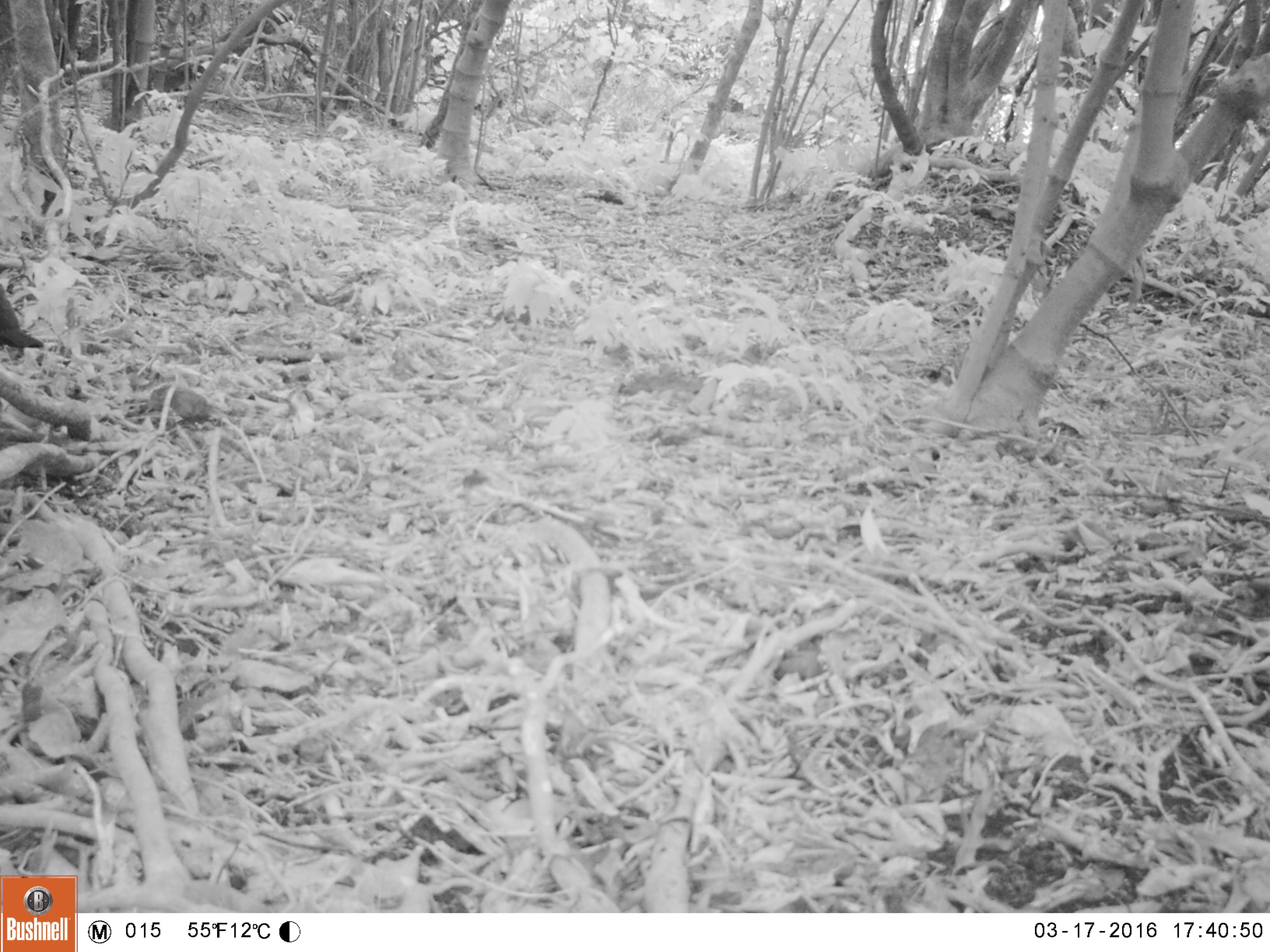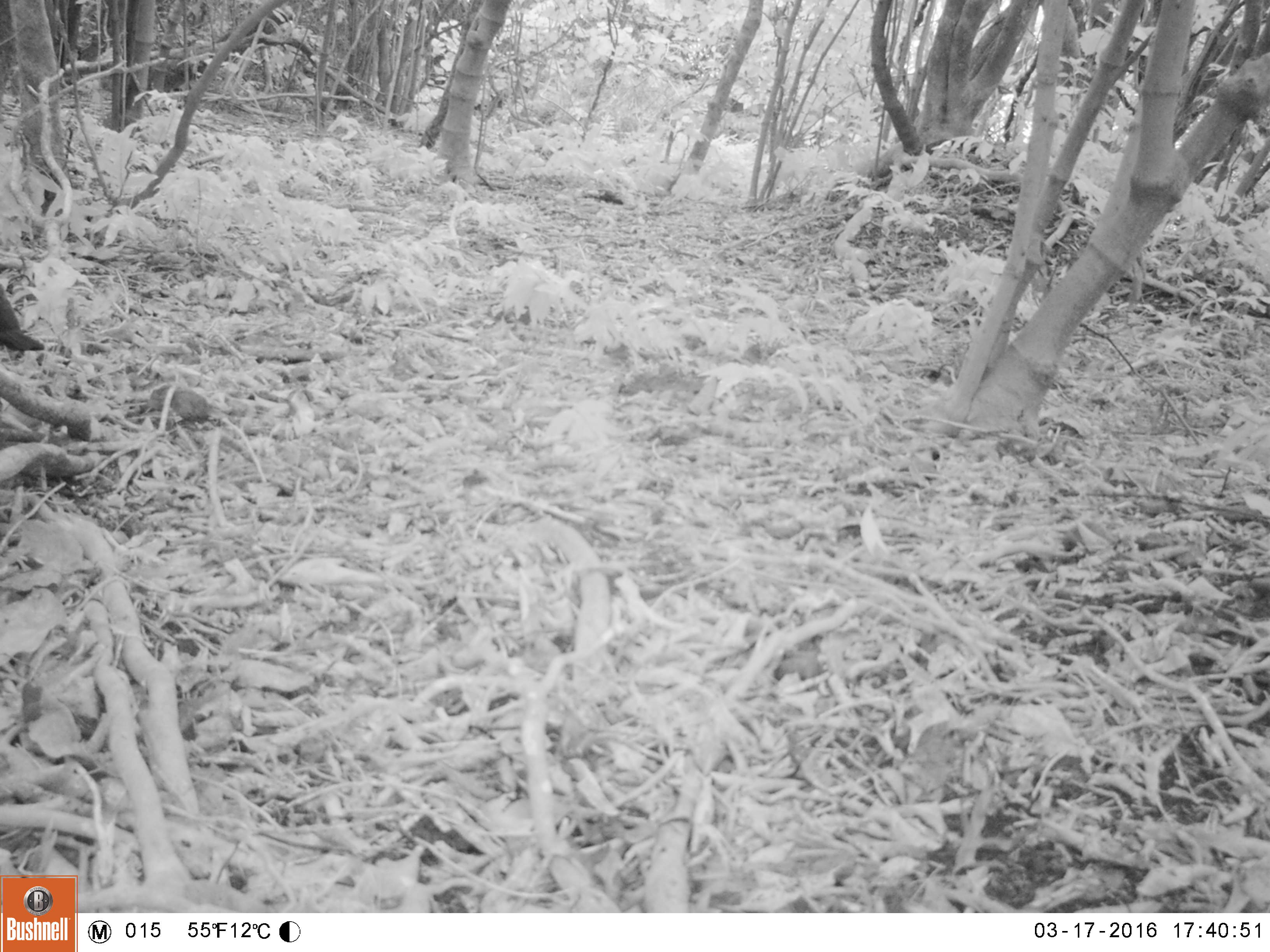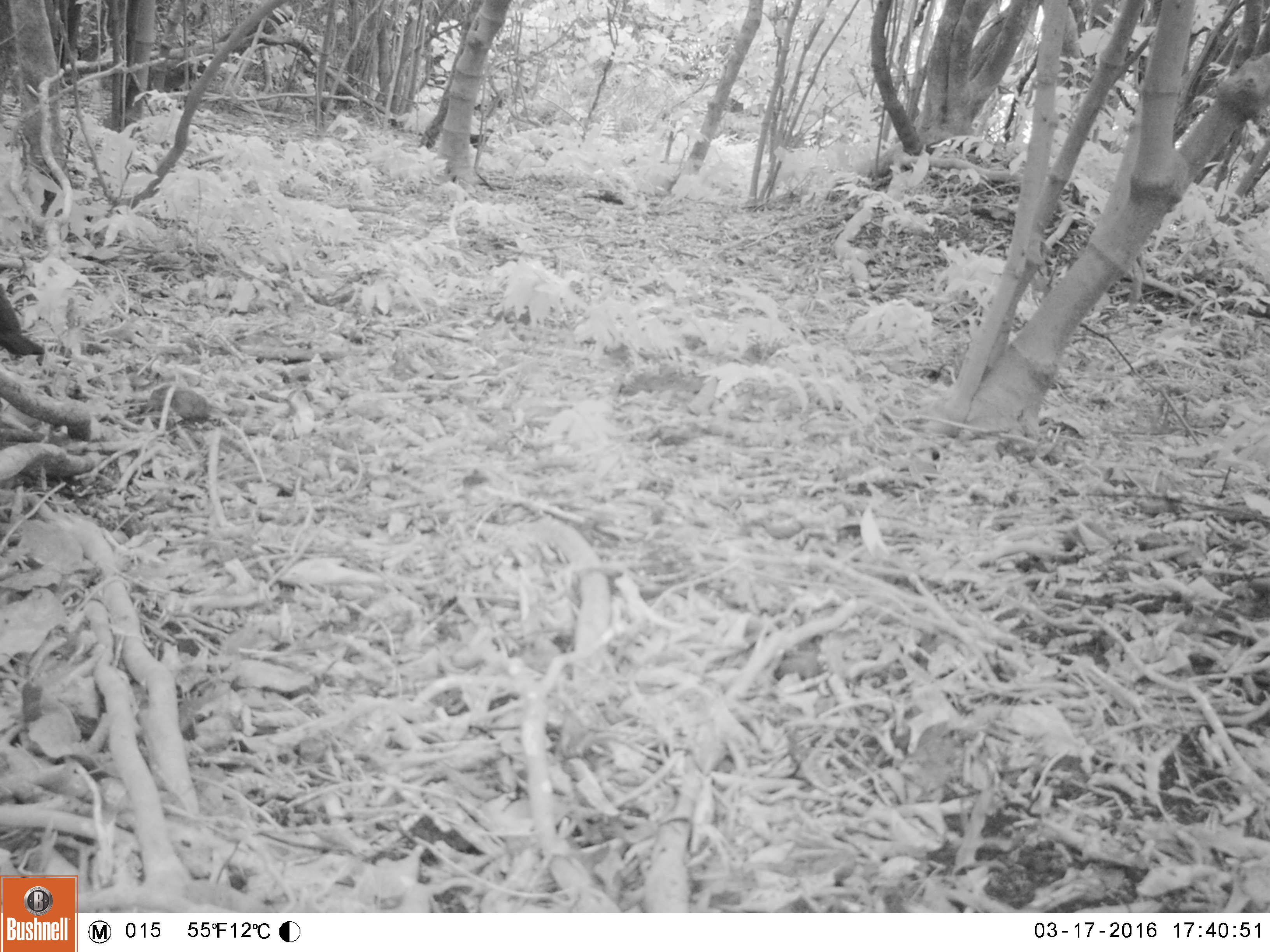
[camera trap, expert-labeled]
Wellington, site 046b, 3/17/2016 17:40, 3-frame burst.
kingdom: Animalia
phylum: Chordata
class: Aves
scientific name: Aves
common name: bird